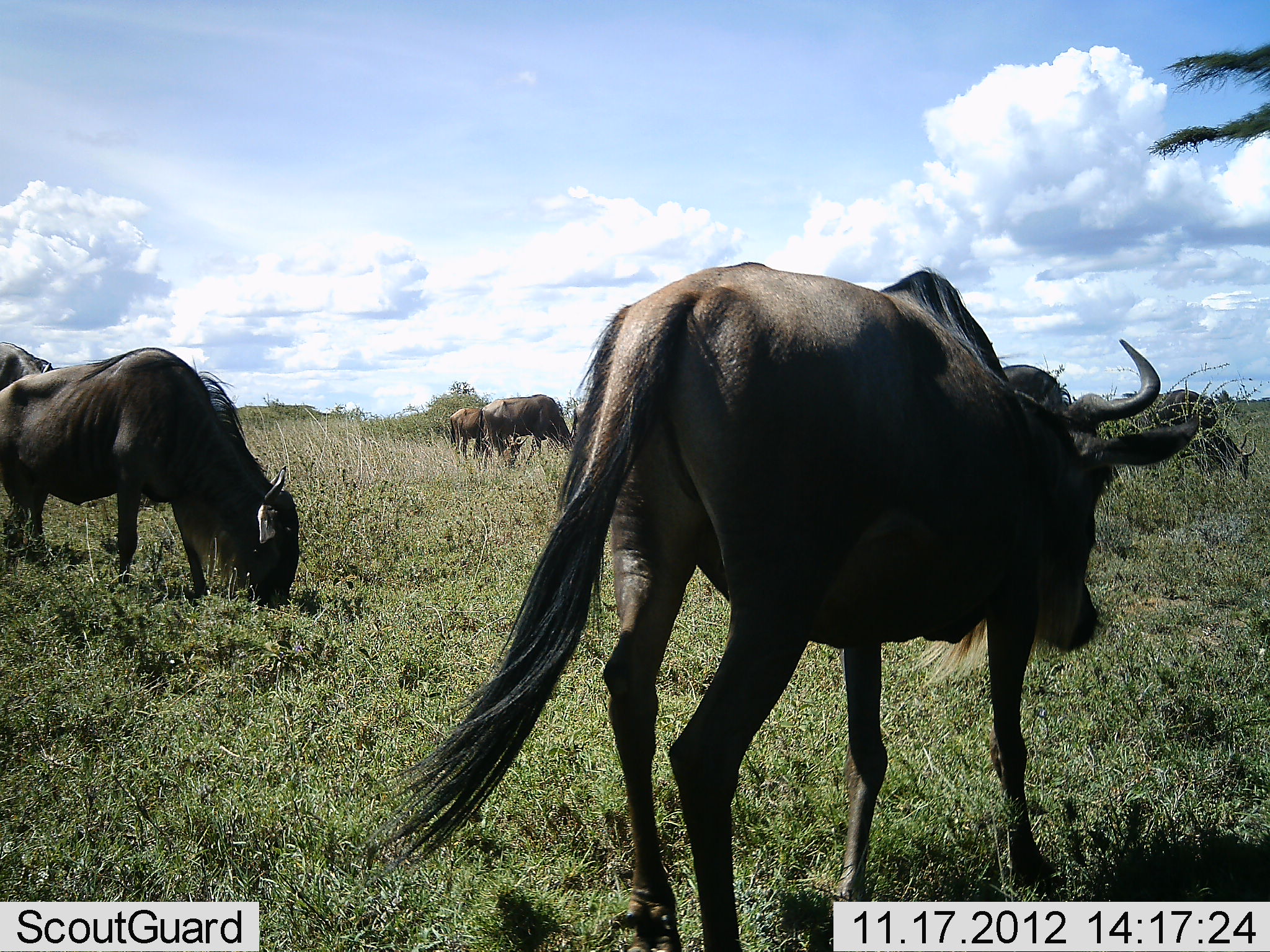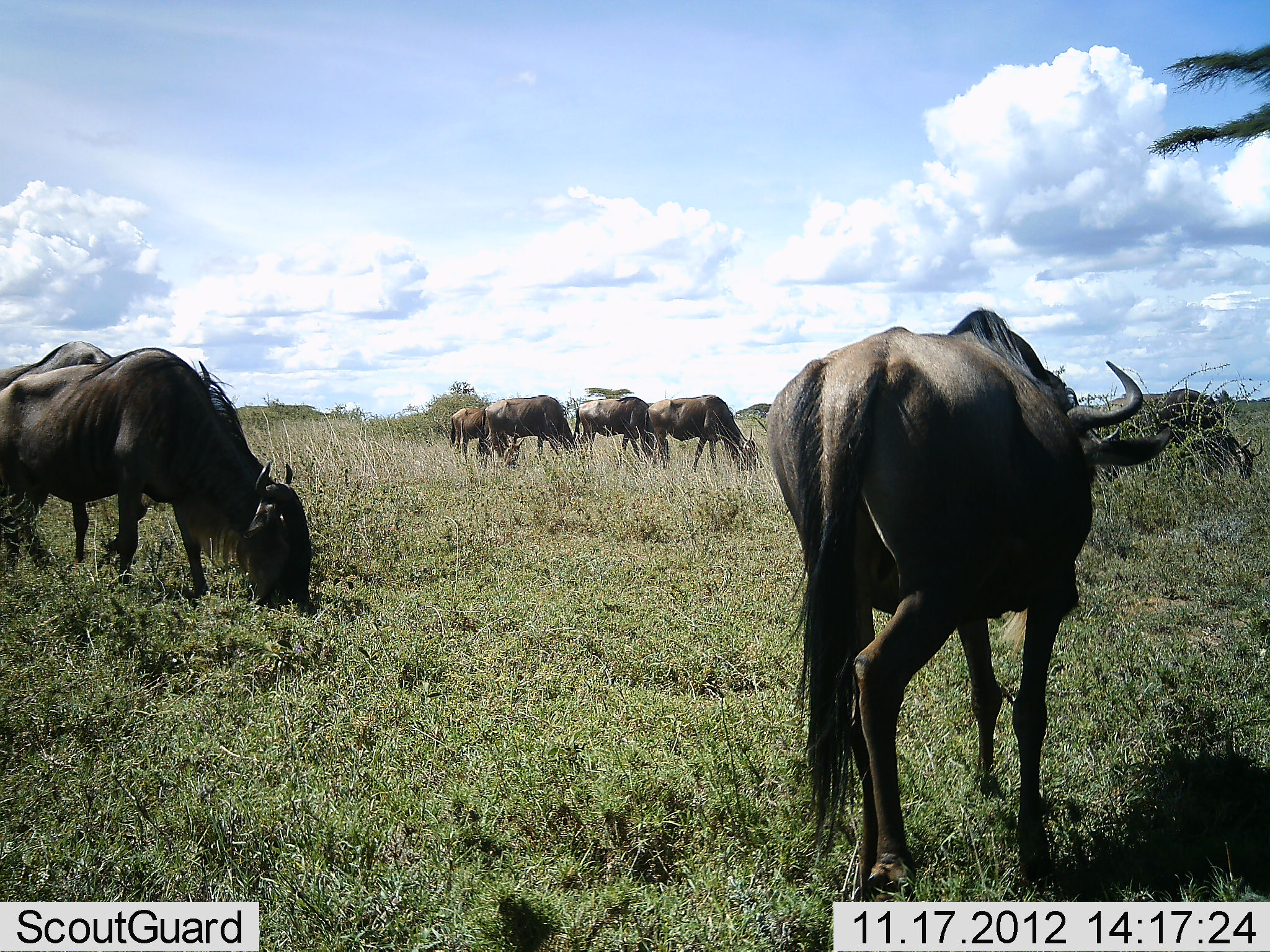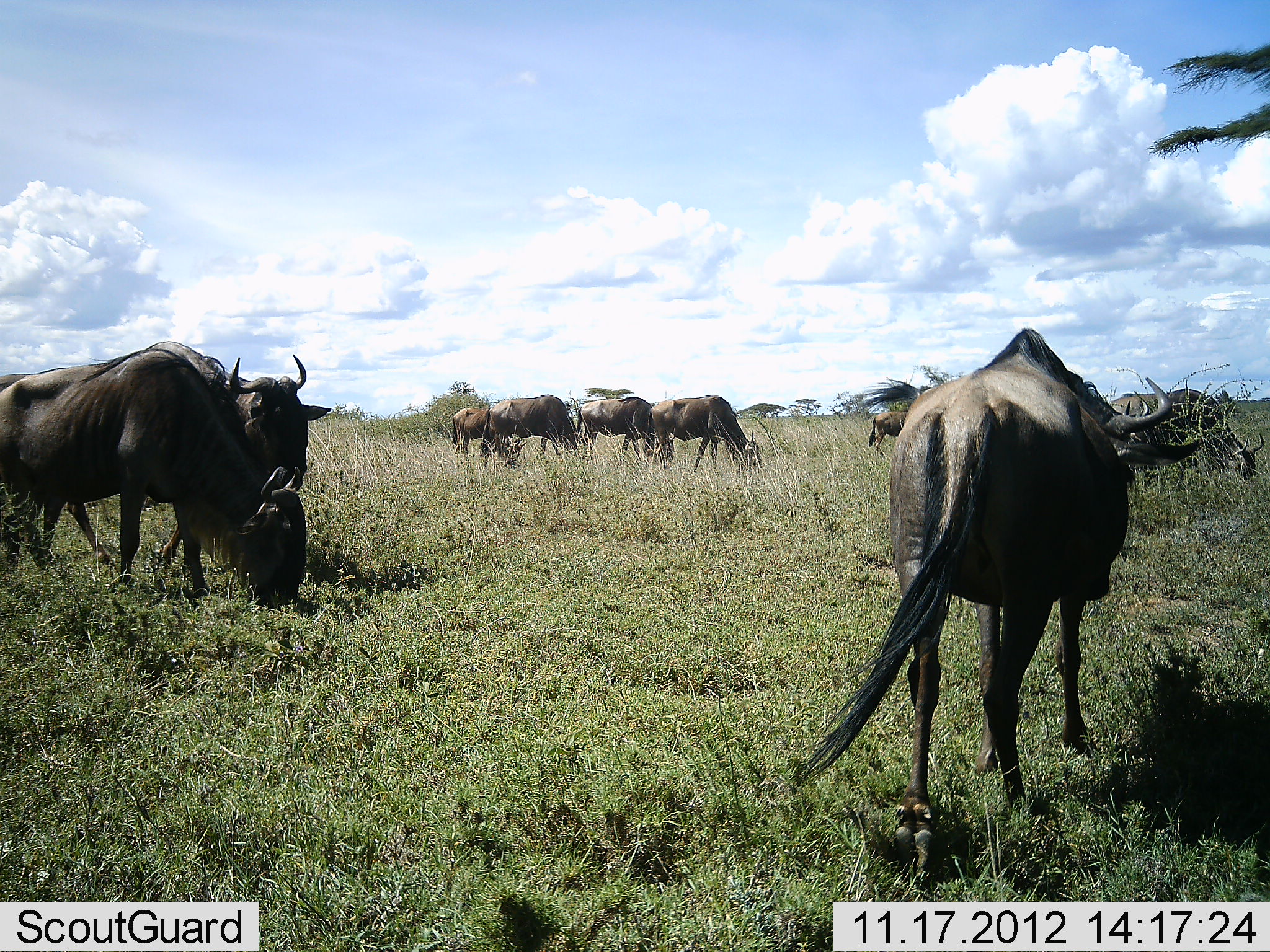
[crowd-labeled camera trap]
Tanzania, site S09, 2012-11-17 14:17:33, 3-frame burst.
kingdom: Animalia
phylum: Chordata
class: Mammalia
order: Artiodactyla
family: Bovidae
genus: Connochaetes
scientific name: Connochaetes taurinus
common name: blue wildebeest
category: wildebeest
Wildebeest (blue wildebeest) (Connochaetes taurinus), count 8. Behavior (volunteer vote fractions): standing 39%, resting 0%, moving 58%, interacting 0%. Young present (vote fraction): 3%. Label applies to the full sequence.